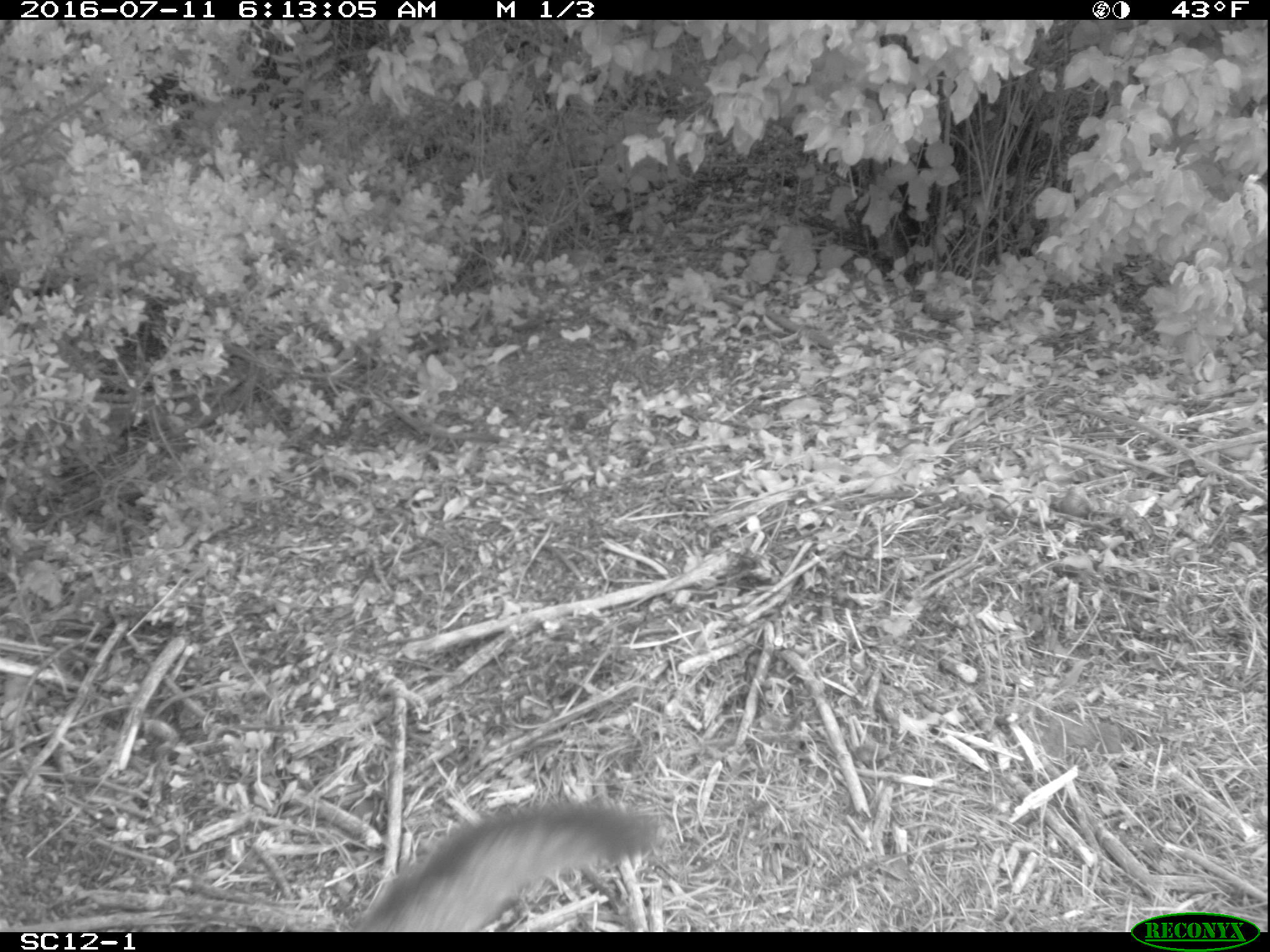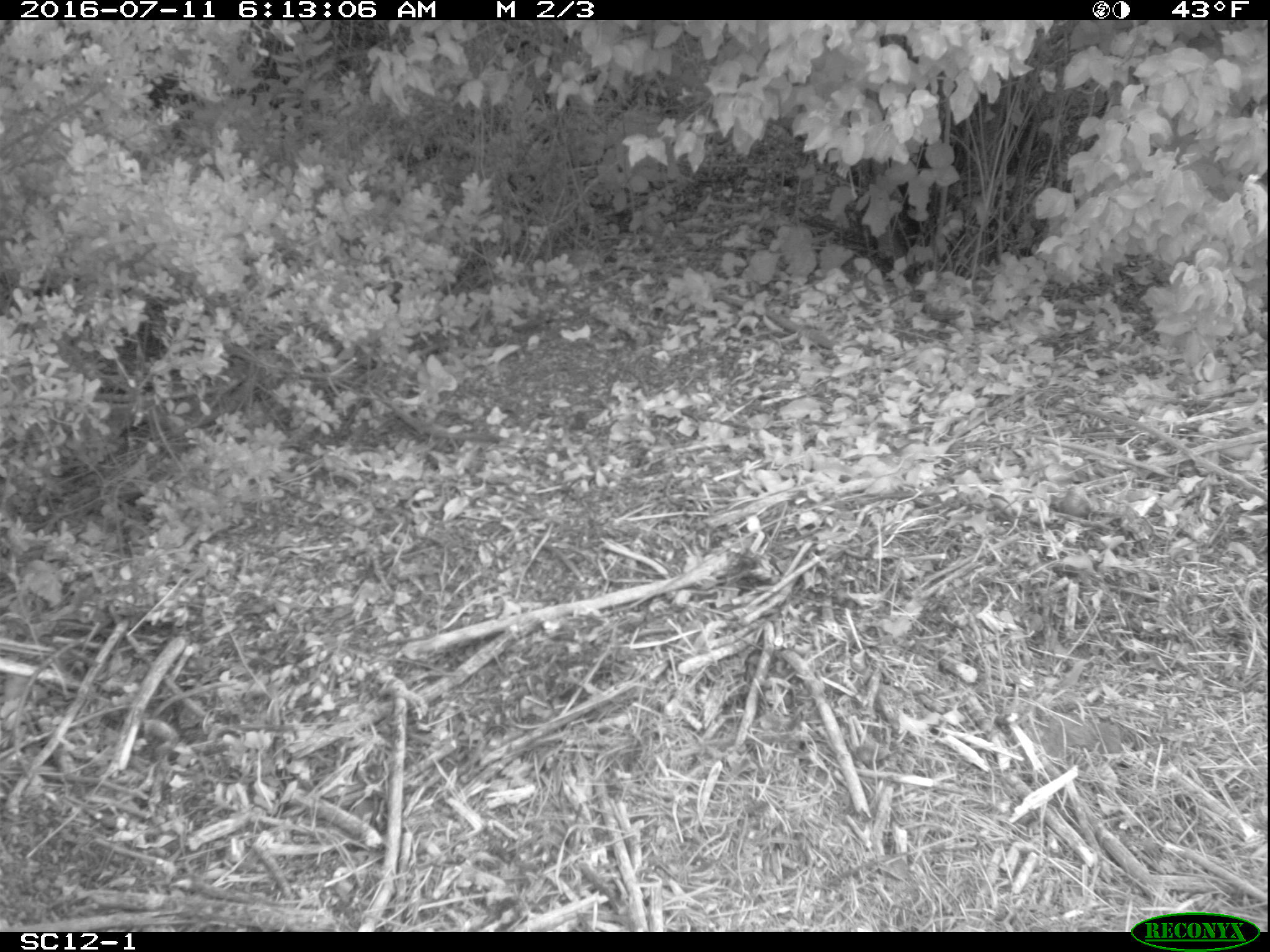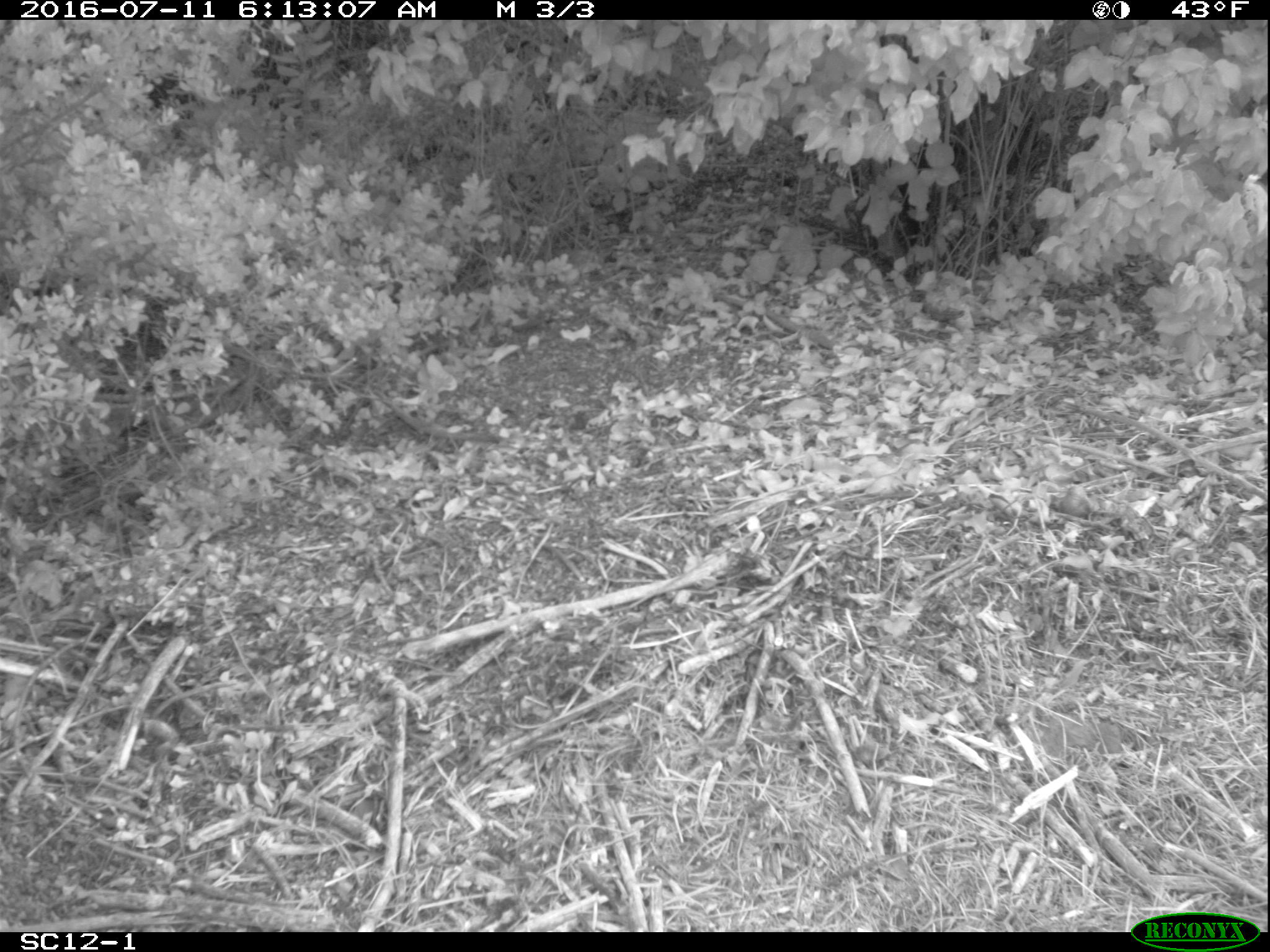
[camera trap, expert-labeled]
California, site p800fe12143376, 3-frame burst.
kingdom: Animalia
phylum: Chordata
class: Mammalia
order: Carnivora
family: Canidae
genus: Urocyon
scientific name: Urocyon littoralis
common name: island fox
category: fox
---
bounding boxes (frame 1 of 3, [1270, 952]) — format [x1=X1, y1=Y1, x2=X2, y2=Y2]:
fox: [x1=355, y1=800, x2=659, y2=932]